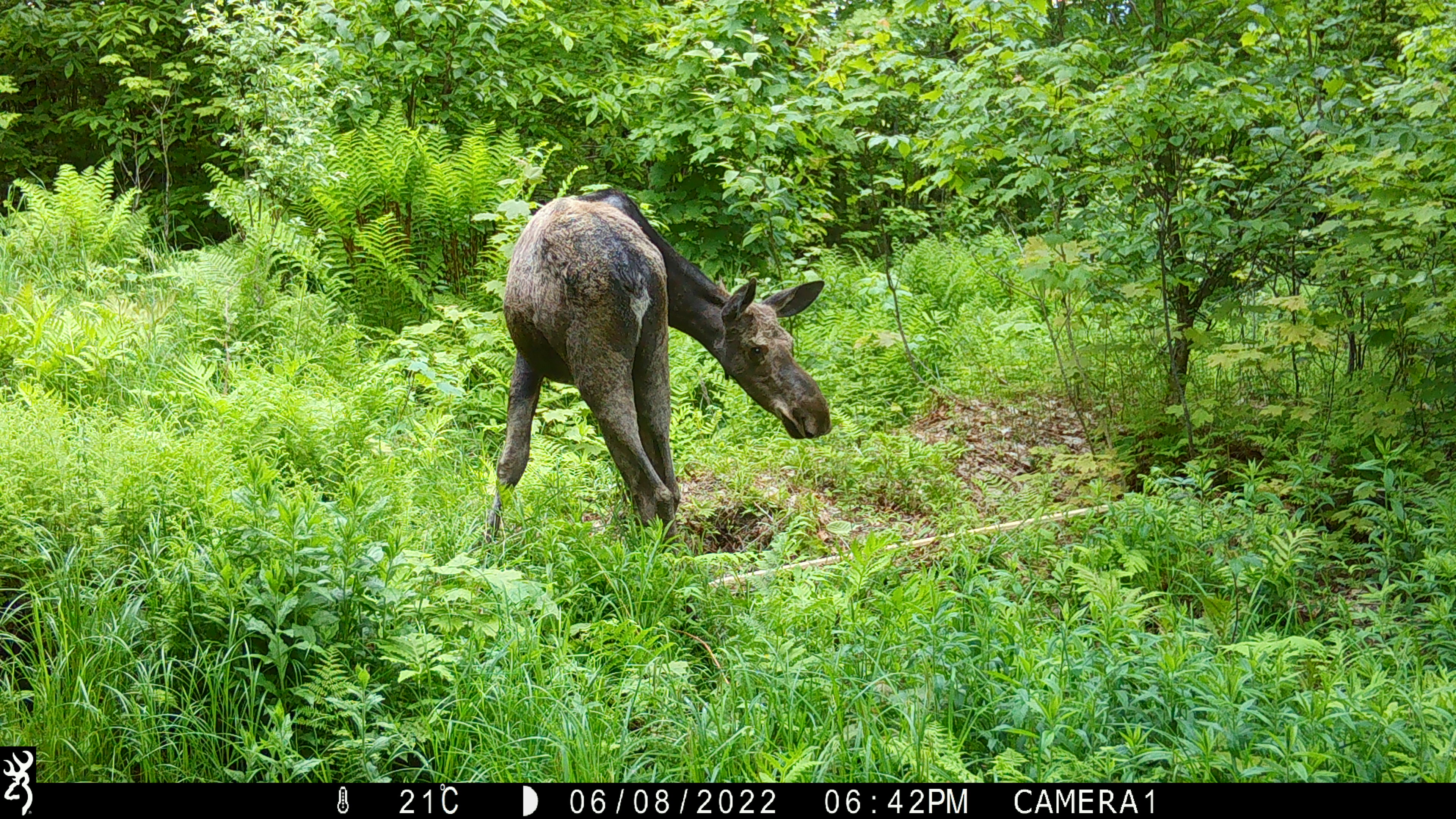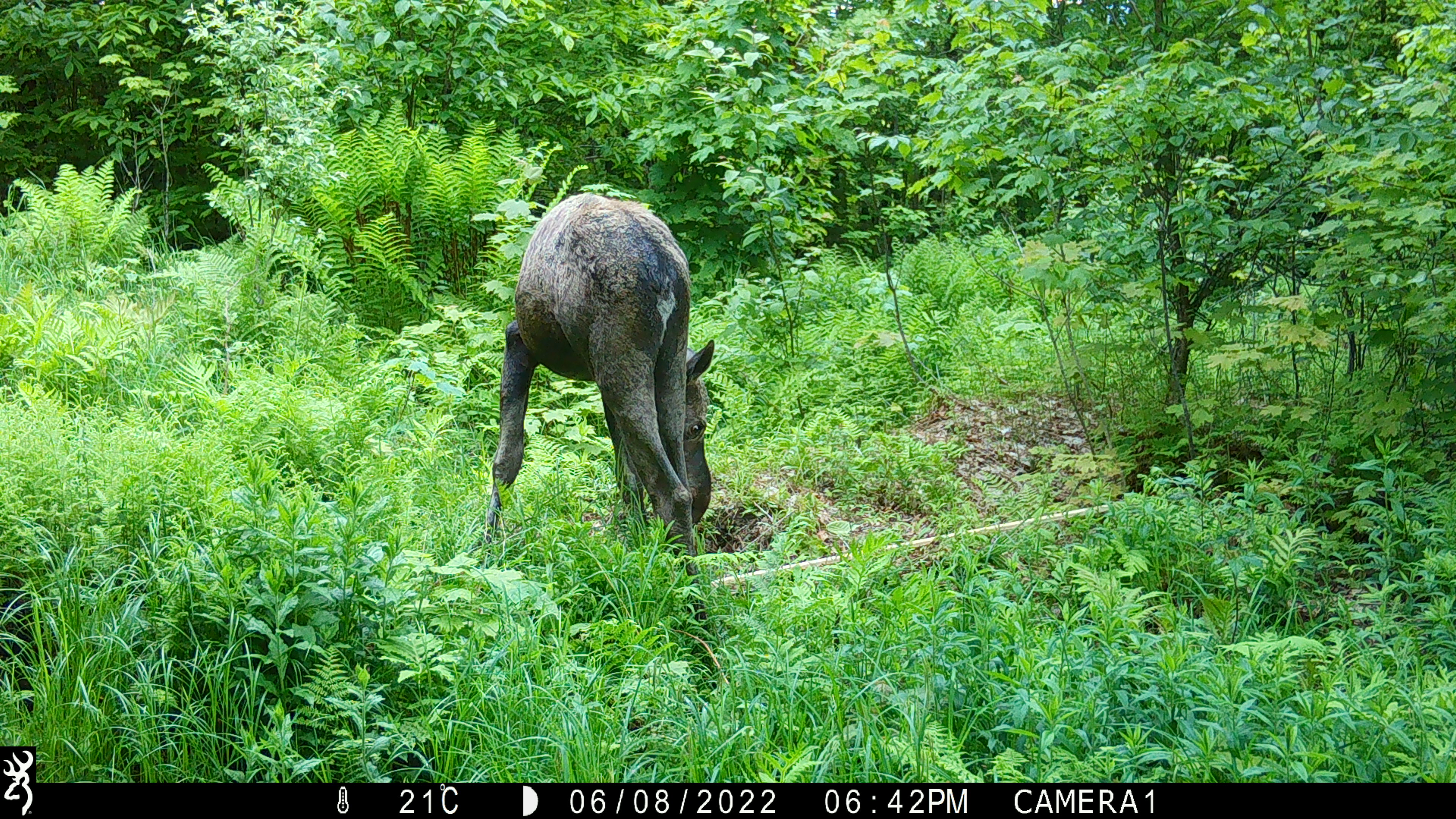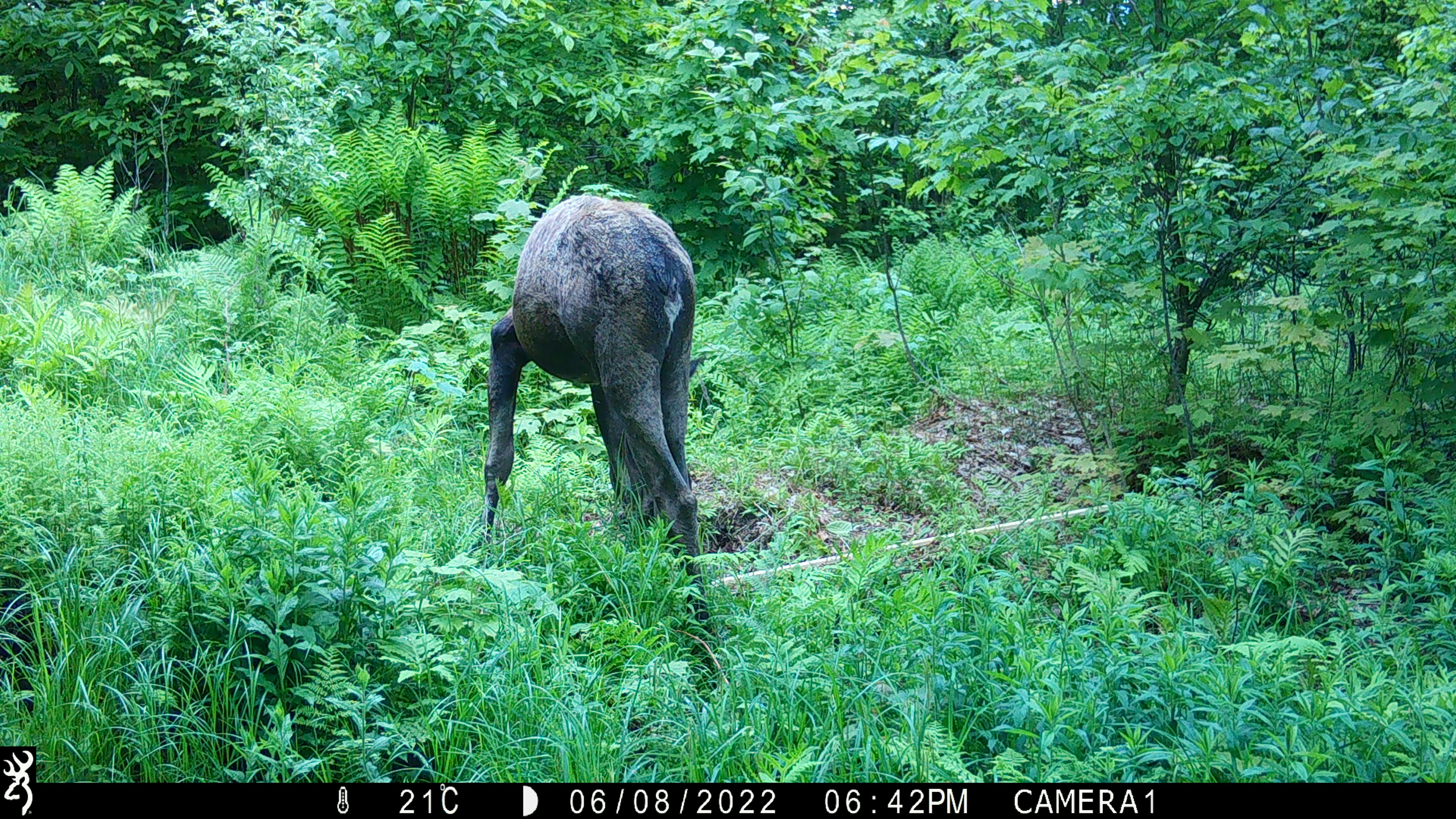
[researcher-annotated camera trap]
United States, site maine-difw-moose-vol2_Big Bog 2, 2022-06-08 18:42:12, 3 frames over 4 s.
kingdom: Animalia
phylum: Chordata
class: Mammalia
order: Artiodactyla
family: Cervidae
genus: Alces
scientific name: Alces alces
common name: moose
Moose (Alces alces).